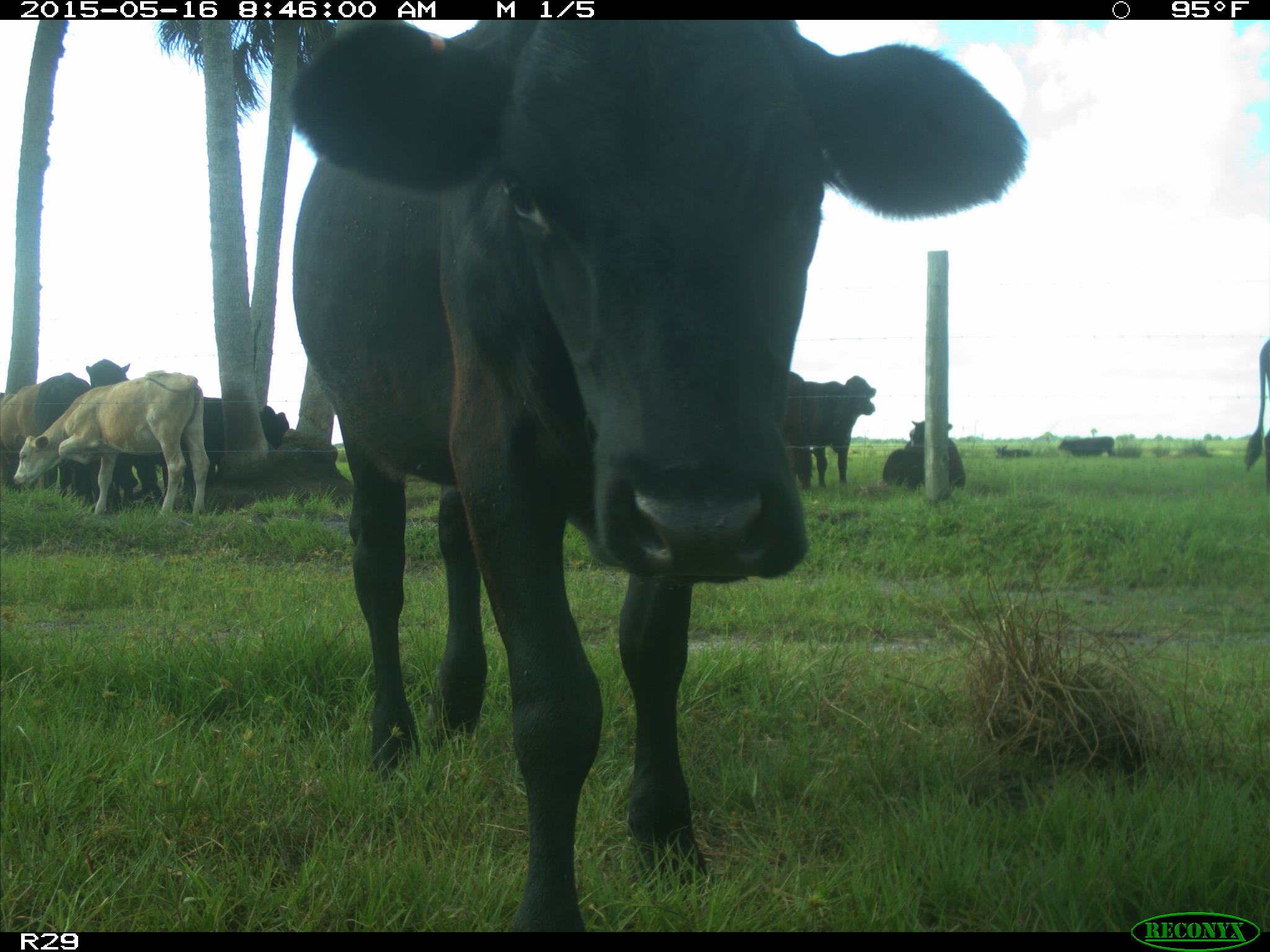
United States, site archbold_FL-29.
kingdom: Animalia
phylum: Chordata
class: Mammalia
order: Artiodactyla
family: Bovidae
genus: Bos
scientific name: Bos taurus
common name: domestic cow